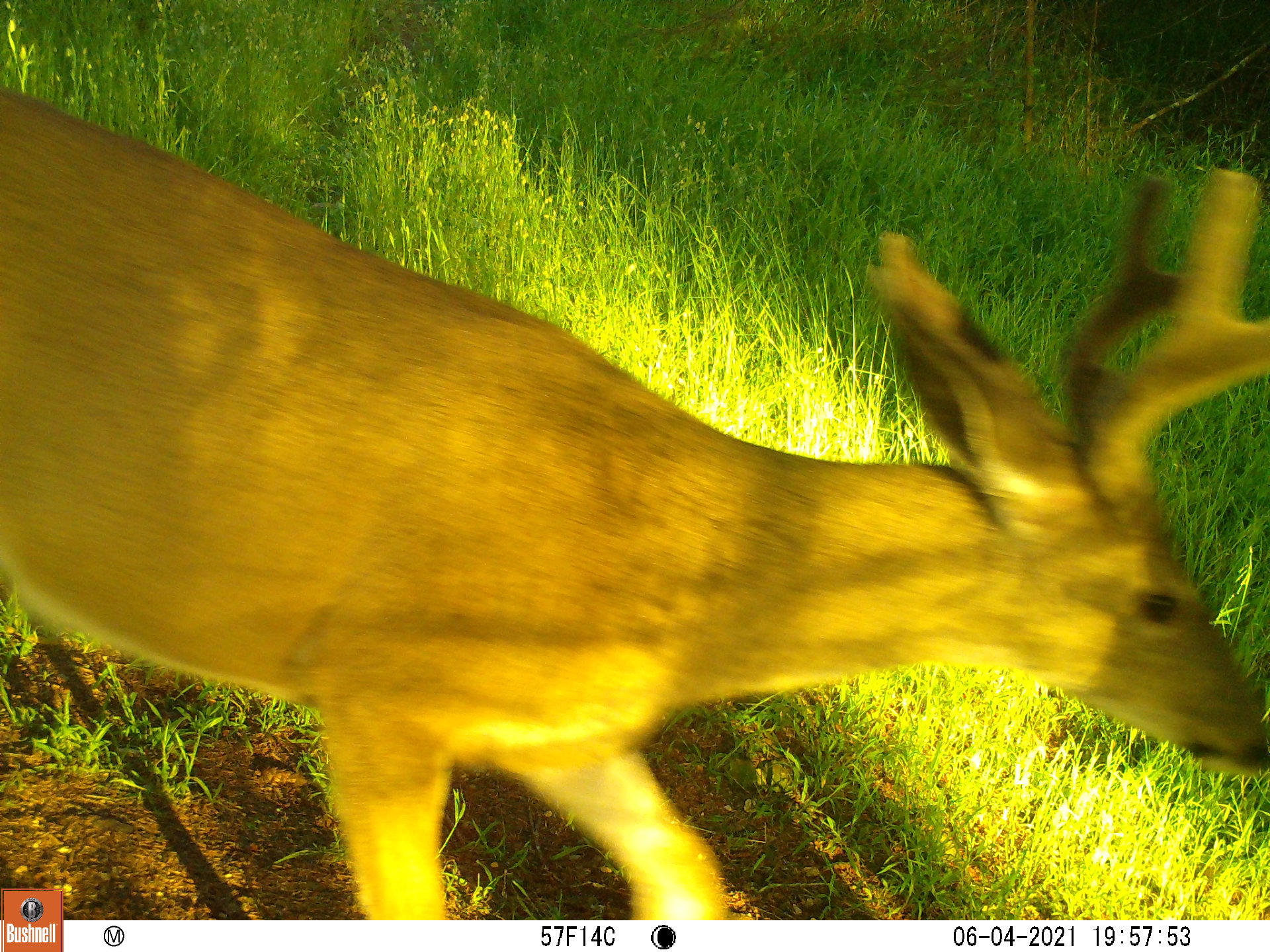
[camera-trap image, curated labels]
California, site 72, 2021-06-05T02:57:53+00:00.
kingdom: Animalia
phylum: Chordata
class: Mammalia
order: Artiodactyla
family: Cervidae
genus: Odocoileus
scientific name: Odocoileus hemionus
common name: mule deer